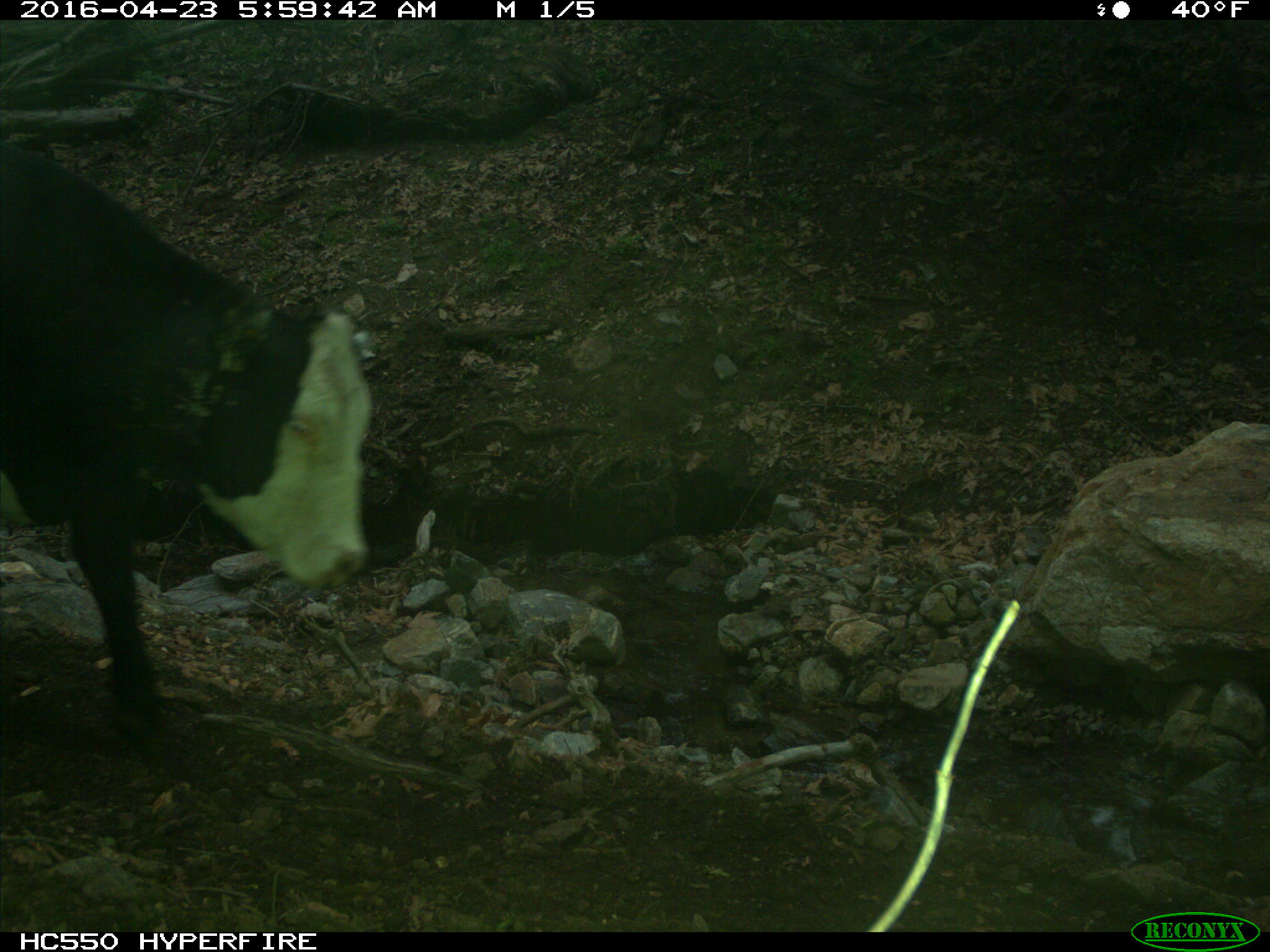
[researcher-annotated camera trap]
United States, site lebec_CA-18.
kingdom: Animalia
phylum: Chordata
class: Mammalia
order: Artiodactyla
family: Bovidae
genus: Bos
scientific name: Bos taurus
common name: domestic cow